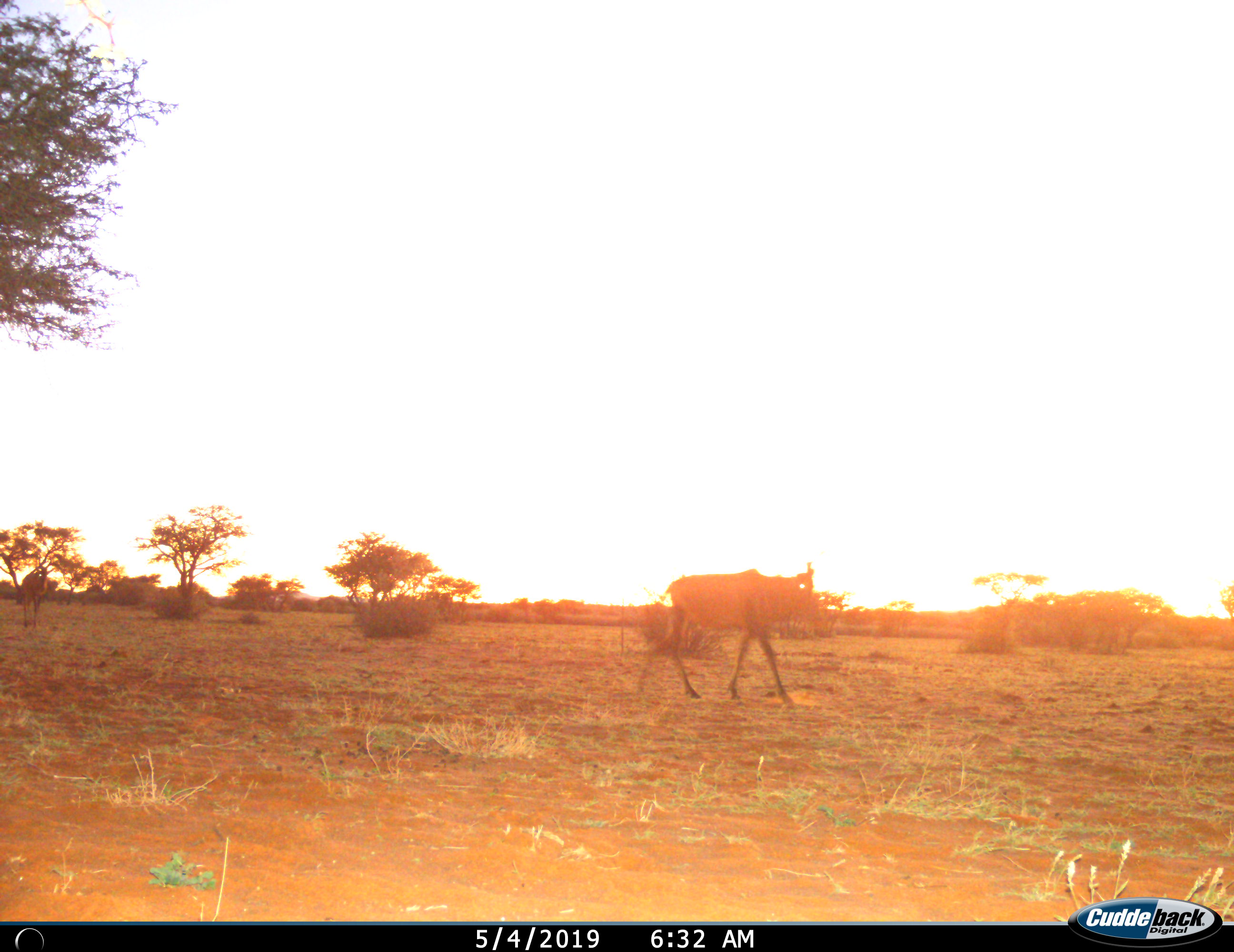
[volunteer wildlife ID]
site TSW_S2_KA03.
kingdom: Animalia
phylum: Chordata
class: Mammalia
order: Artiodactyla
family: Bovidae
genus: Connochaetes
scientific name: Connochaetes taurinus taurinus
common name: blue wildebeest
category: wildebeestblue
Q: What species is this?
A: Wildebeestblue (blue wildebeest) (Connochaetes taurinus taurinus).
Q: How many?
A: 1.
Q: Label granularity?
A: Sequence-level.